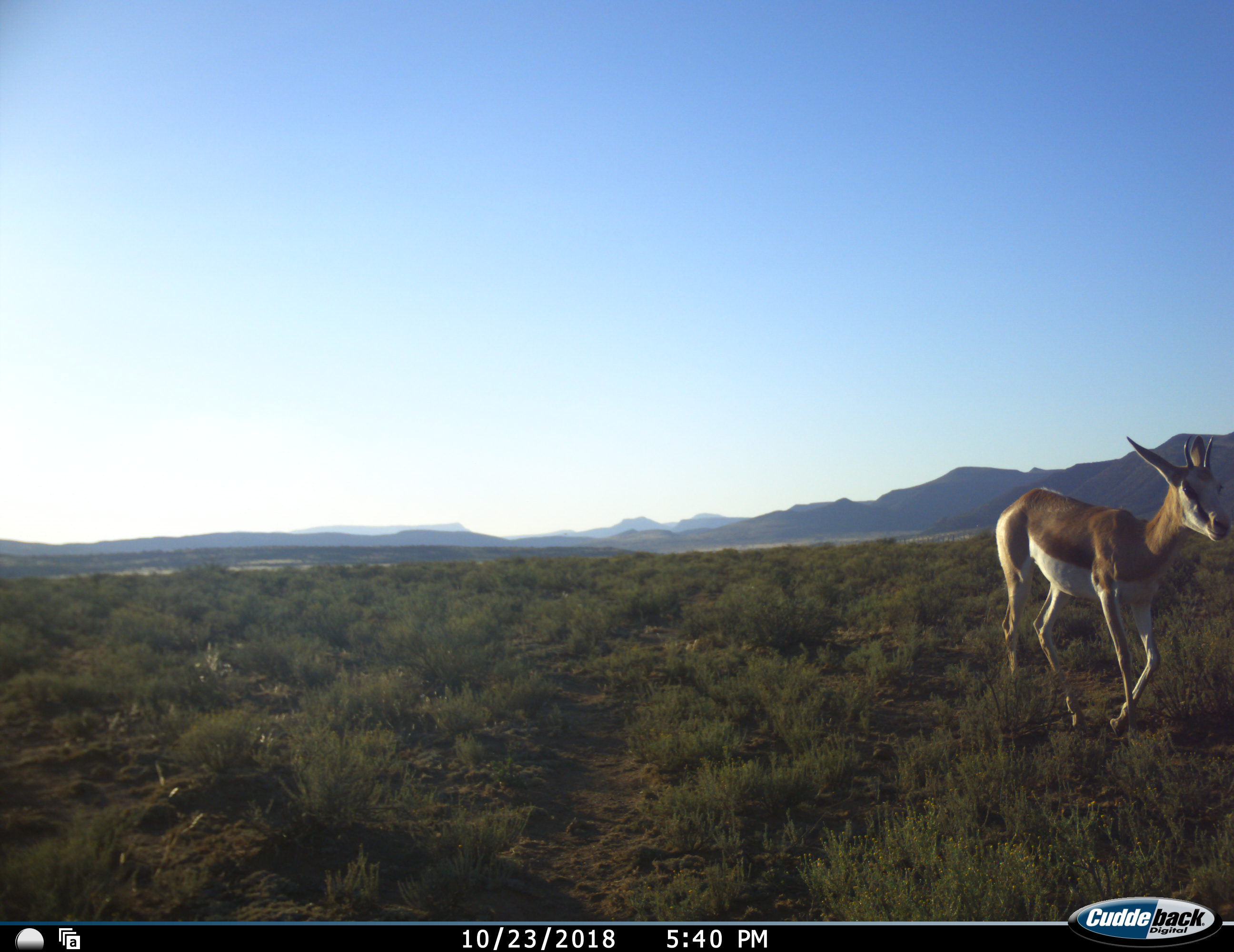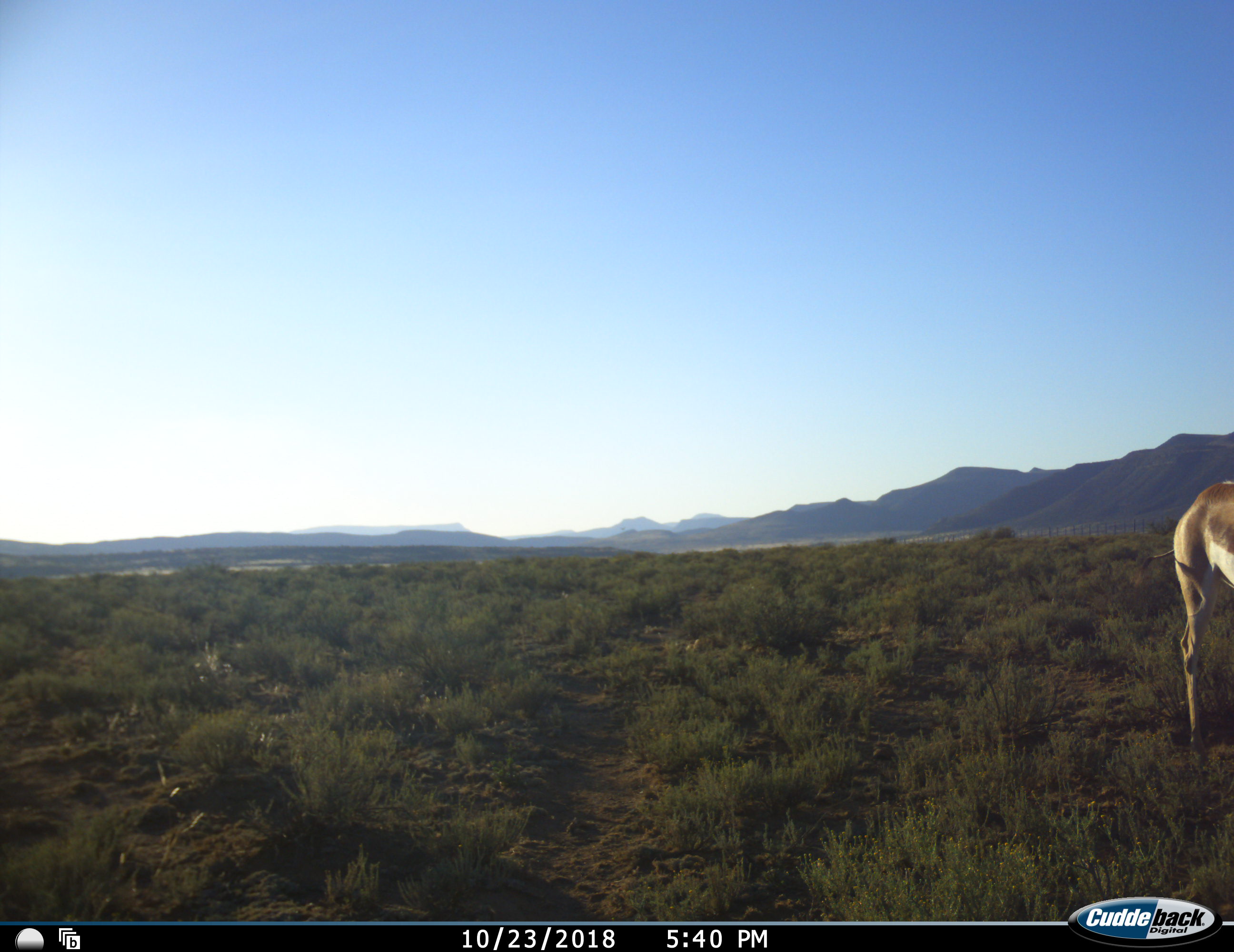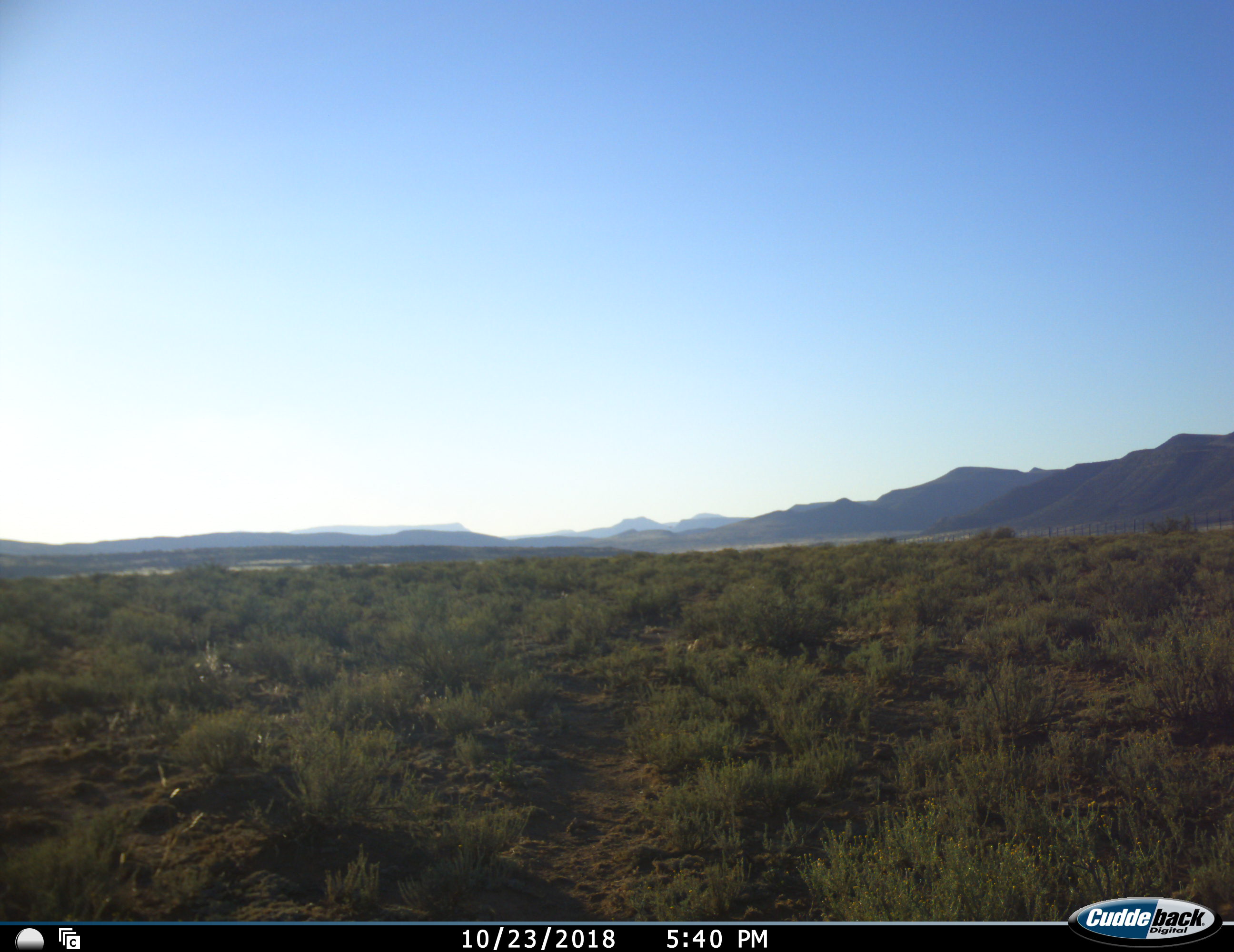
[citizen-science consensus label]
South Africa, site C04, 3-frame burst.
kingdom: Animalia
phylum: Chordata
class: Mammalia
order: Artiodactyla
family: Bovidae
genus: Antidorcas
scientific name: Antidorcas marsupialis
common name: springbok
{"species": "springbok (Antidorcas marsupialis)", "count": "1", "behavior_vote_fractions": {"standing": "0%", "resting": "0%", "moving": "100%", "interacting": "0%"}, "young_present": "0%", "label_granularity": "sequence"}